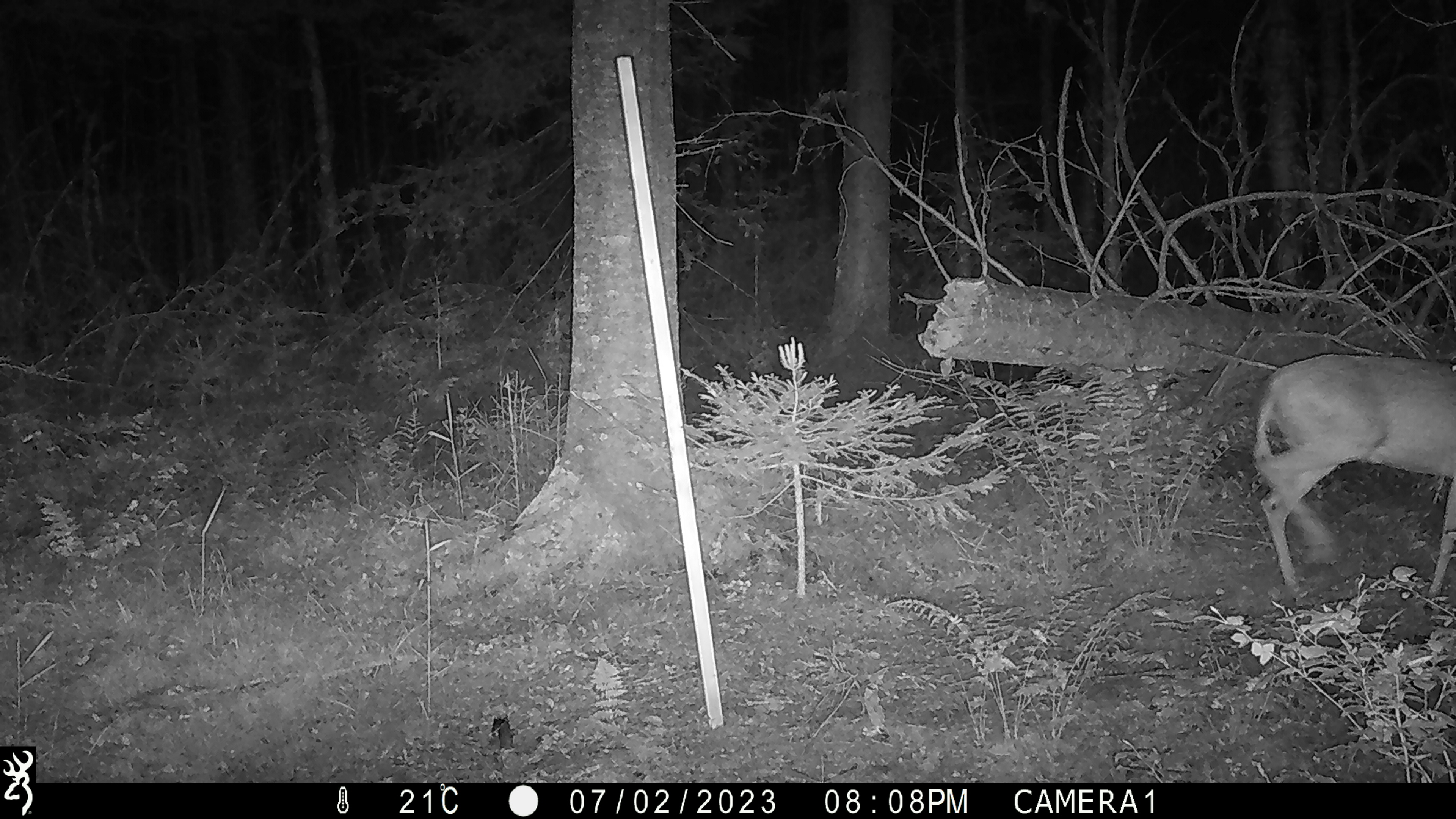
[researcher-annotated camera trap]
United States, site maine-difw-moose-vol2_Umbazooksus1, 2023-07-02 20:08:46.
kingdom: Animalia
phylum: Chordata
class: Mammalia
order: Artiodactyla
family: Cervidae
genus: Odocoileus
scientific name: Odocoileus virginianus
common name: white-tailed deer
White-tailed deer (Odocoileus virginianus).